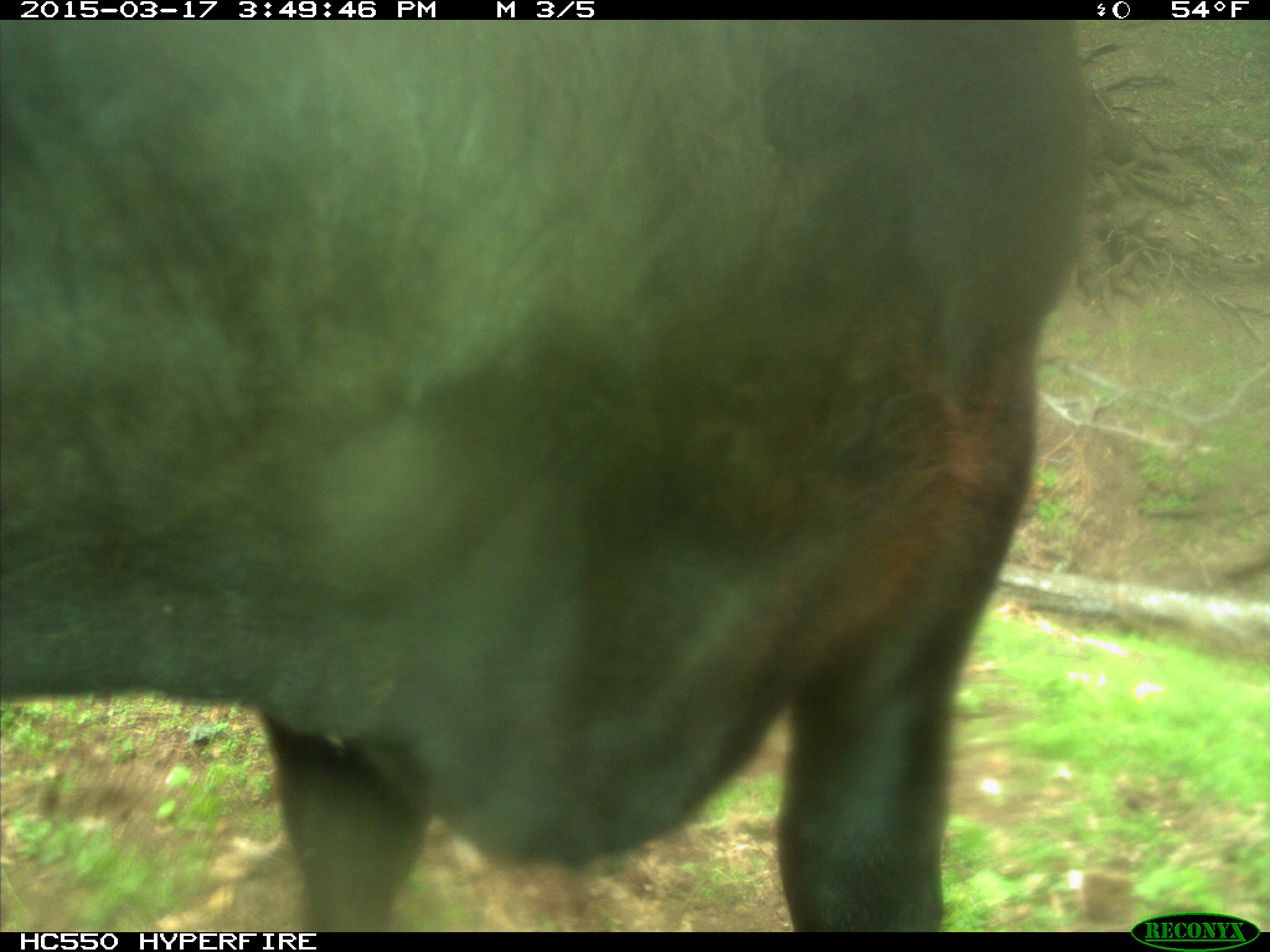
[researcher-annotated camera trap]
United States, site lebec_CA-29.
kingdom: Animalia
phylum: Chordata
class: Mammalia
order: Artiodactyla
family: Bovidae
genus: Bos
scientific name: Bos taurus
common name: domestic cow